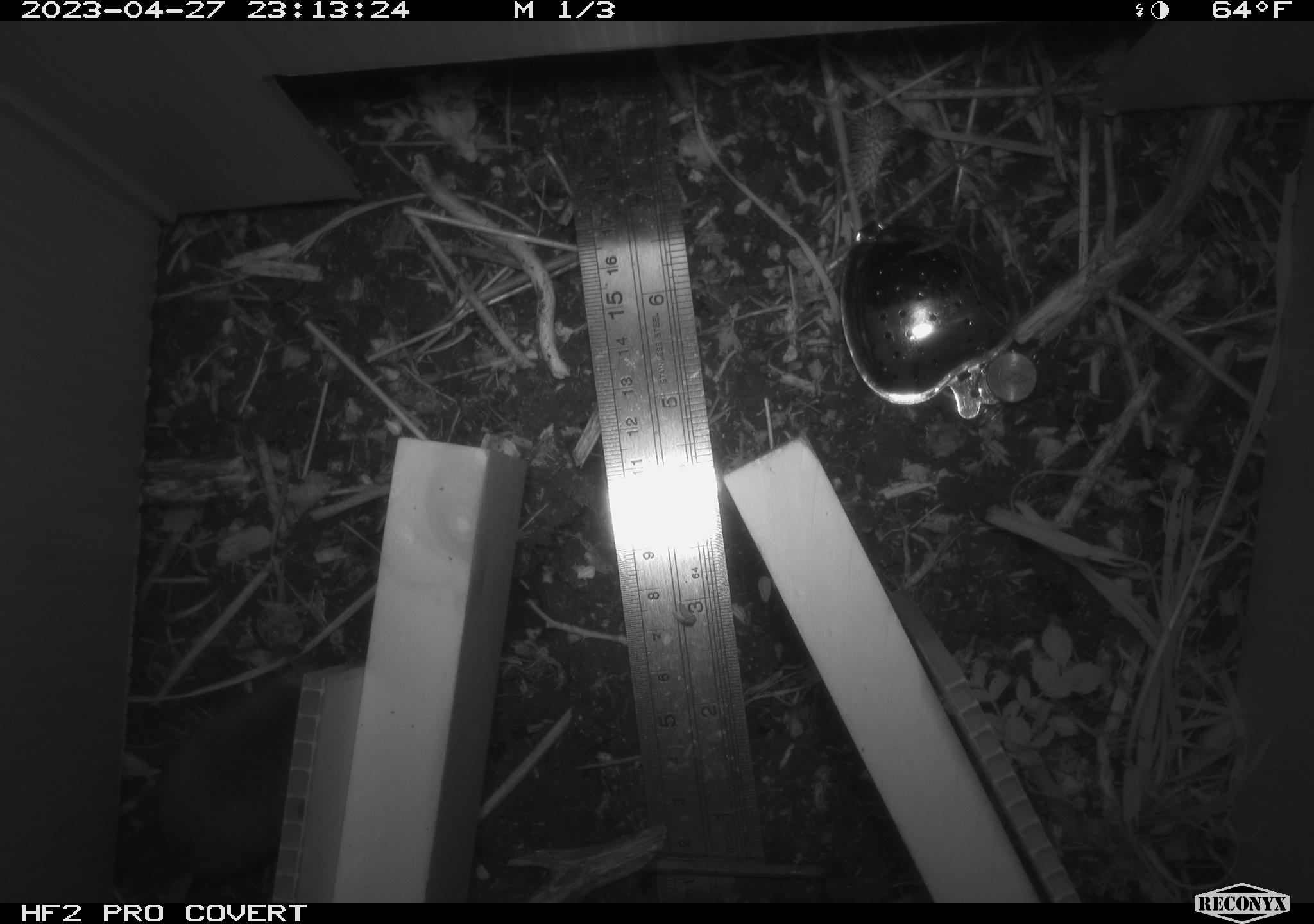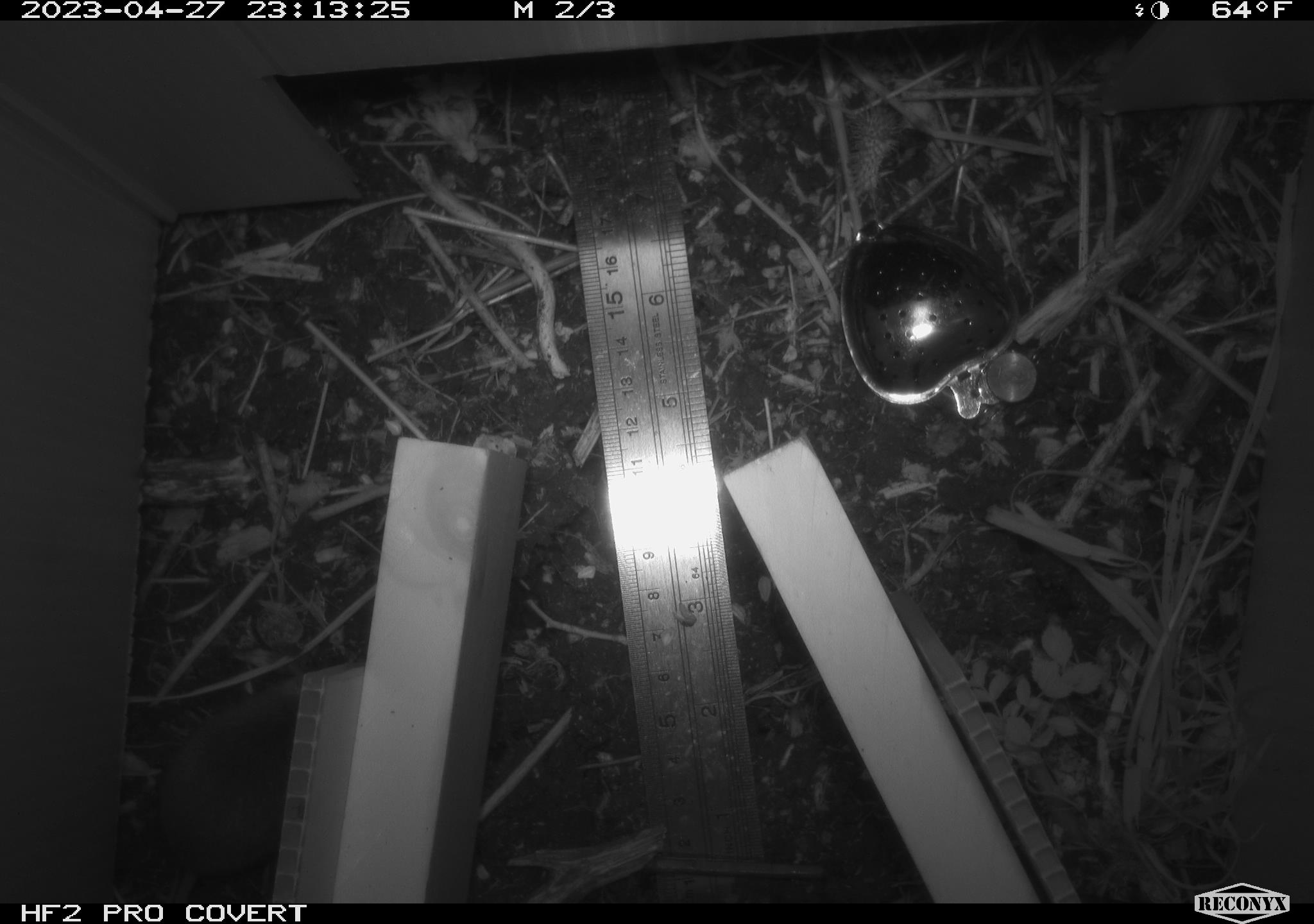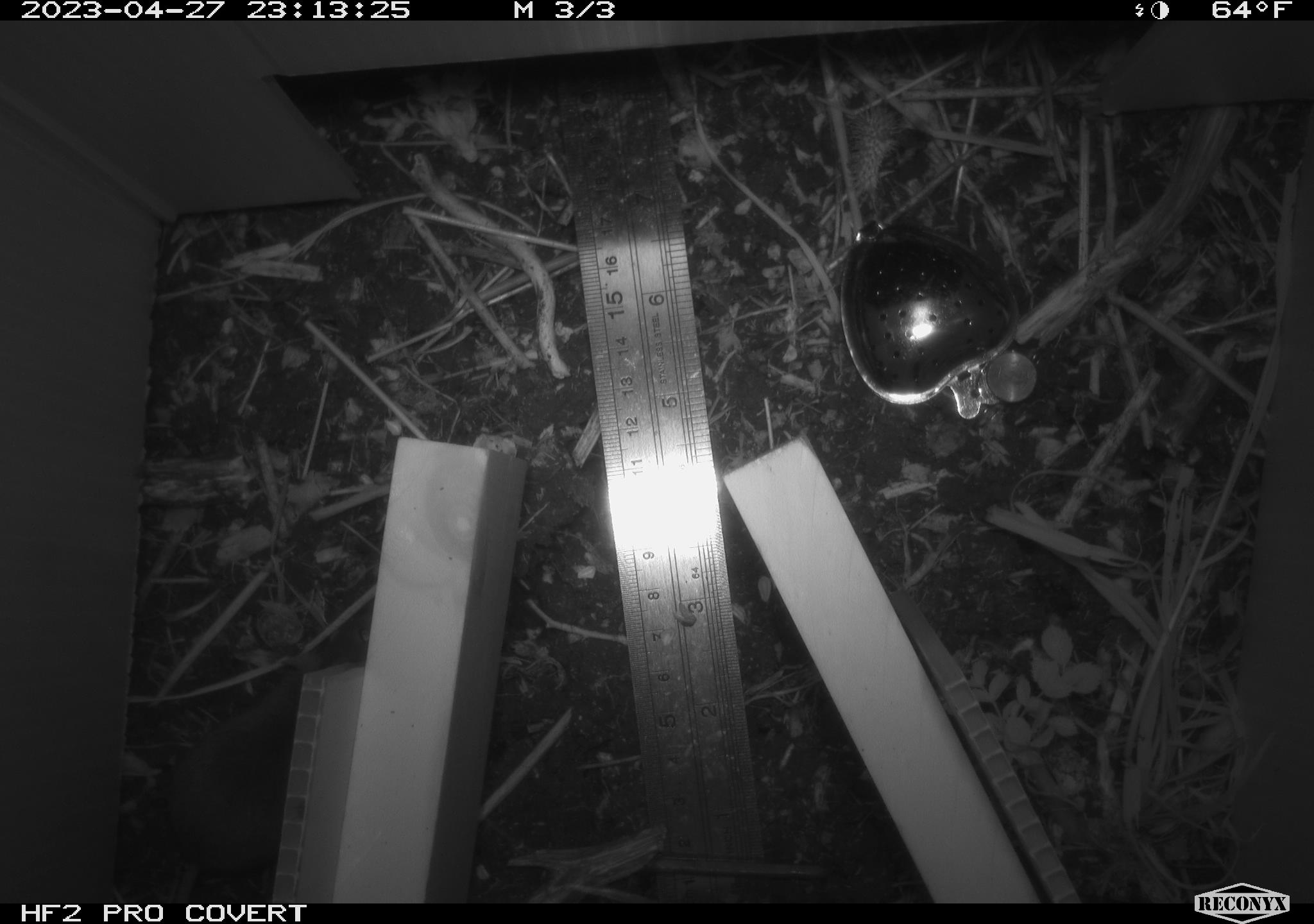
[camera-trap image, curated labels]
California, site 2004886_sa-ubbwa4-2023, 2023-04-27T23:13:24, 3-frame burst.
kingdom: Animalia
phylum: Chordata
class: Mammalia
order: Rodentia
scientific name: Rodentia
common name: mouse species